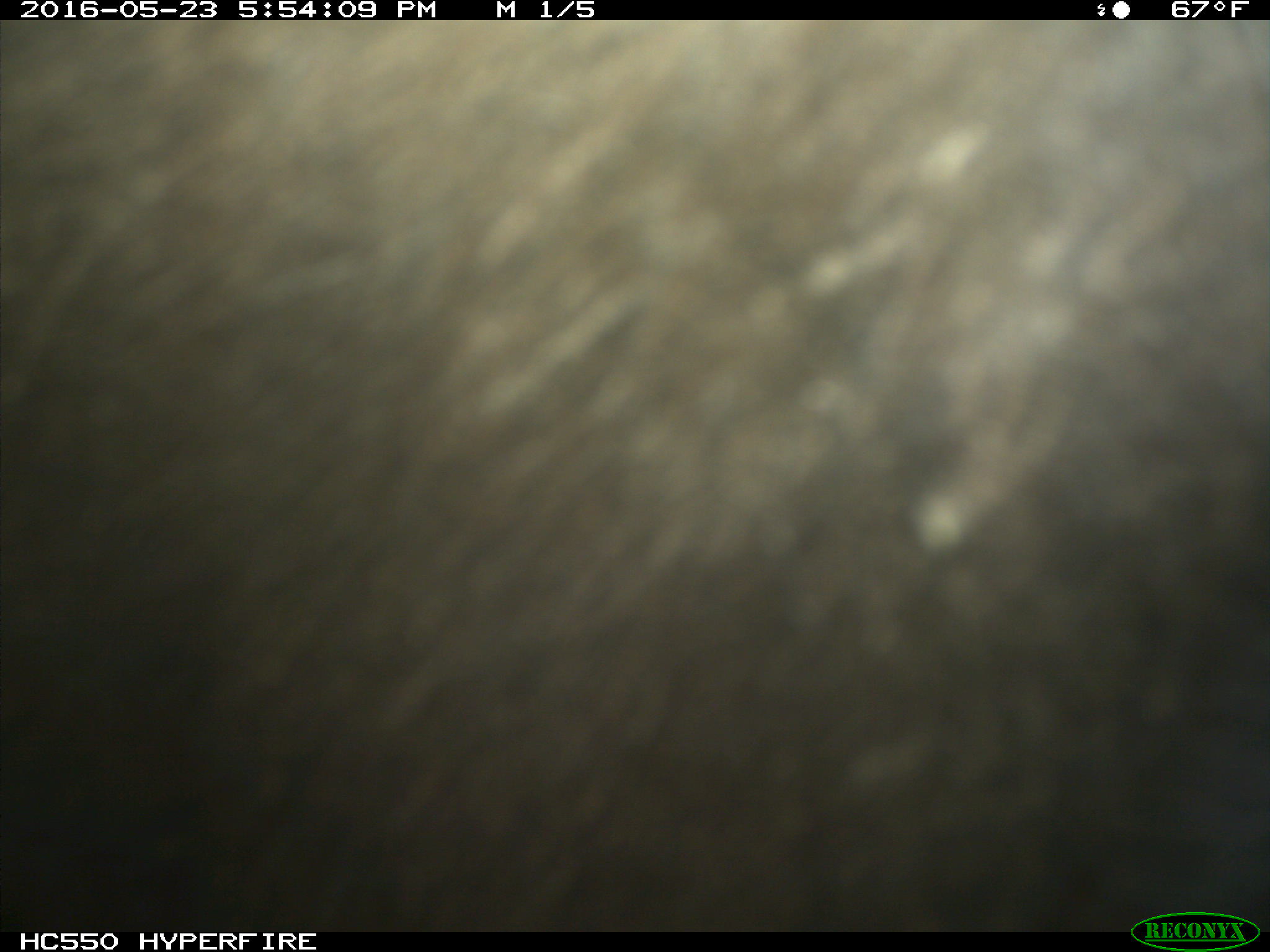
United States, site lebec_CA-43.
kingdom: Animalia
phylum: Chordata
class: Mammalia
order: Artiodactyla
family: Bovidae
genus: Bos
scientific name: Bos taurus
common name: domestic cow